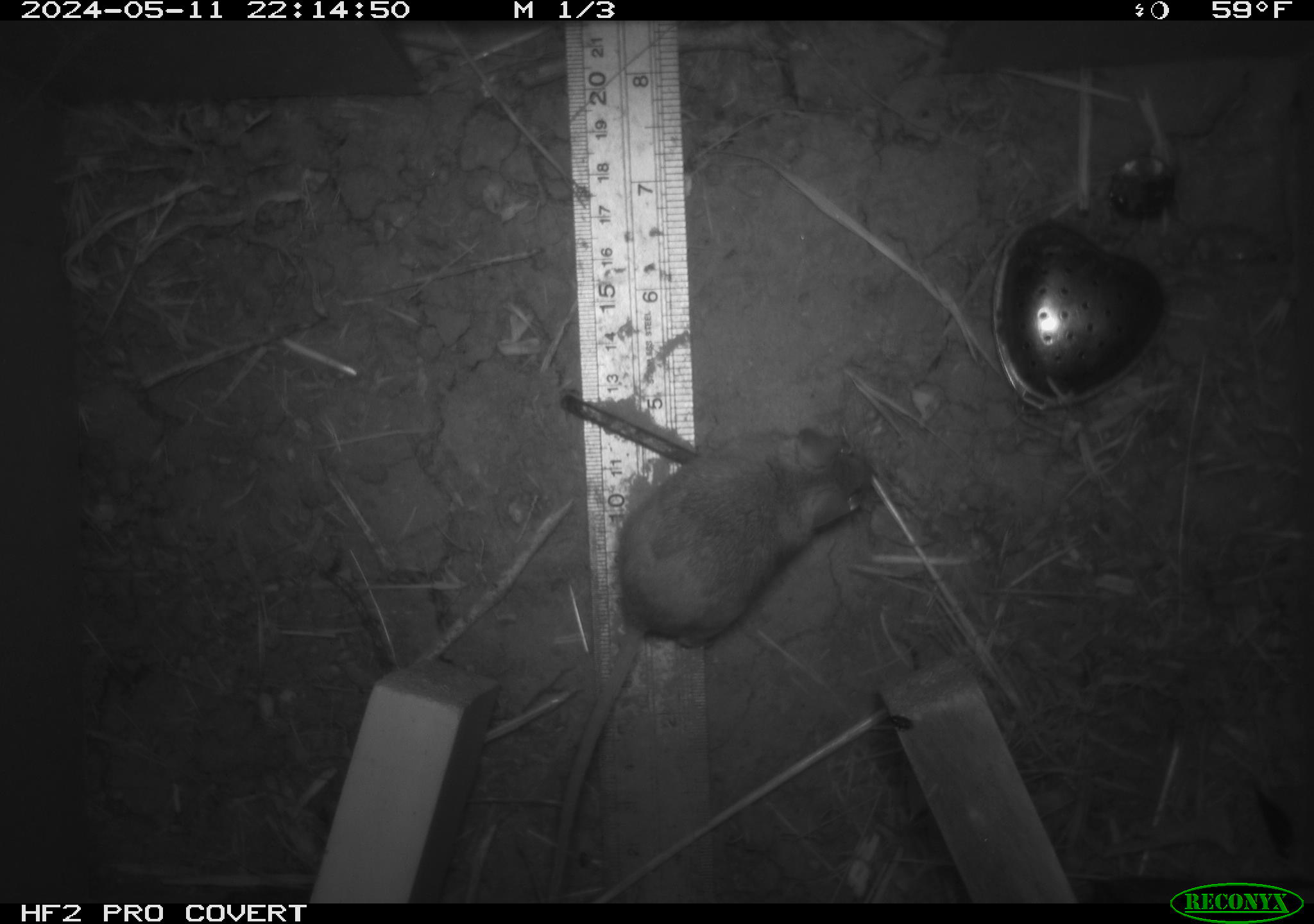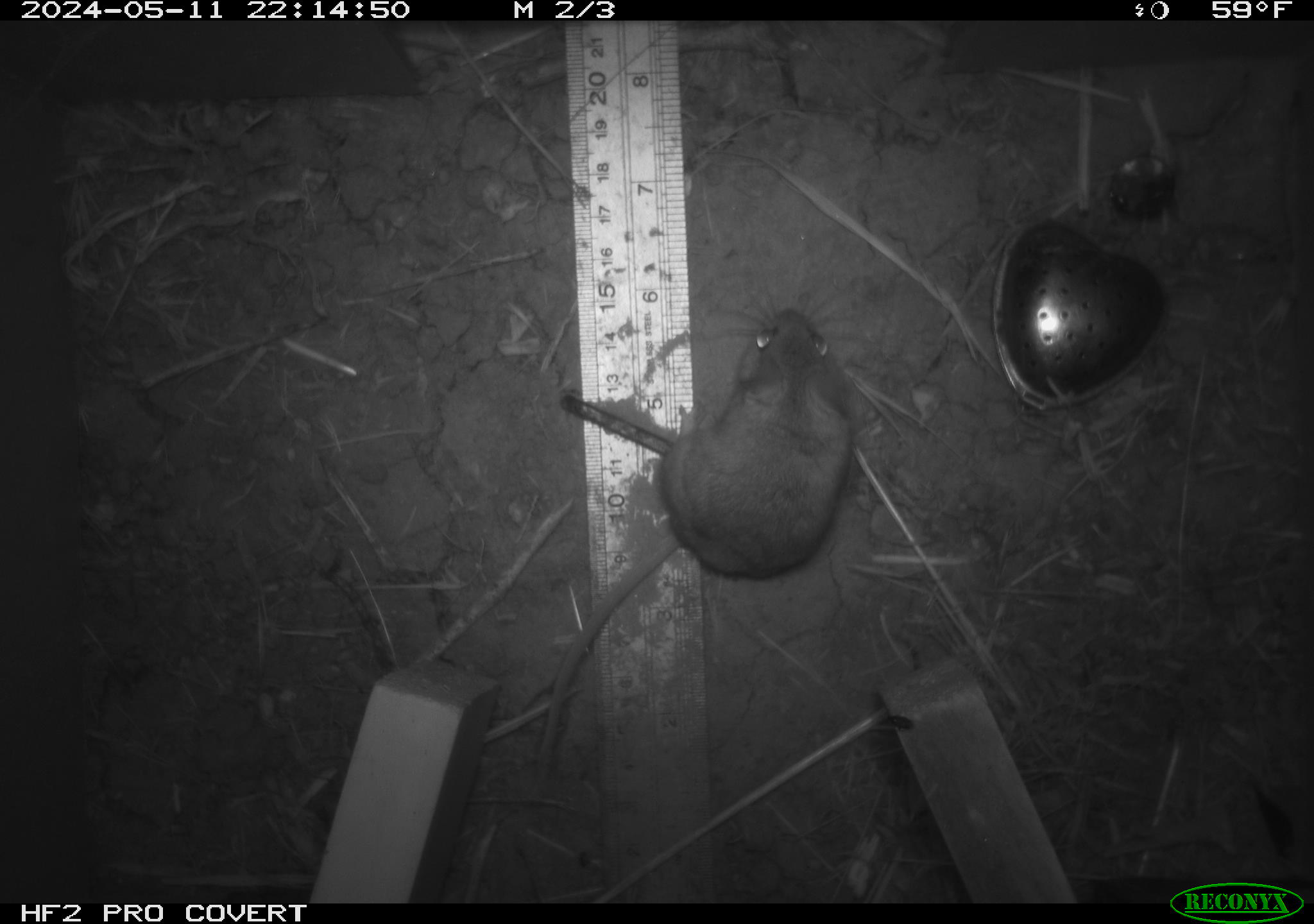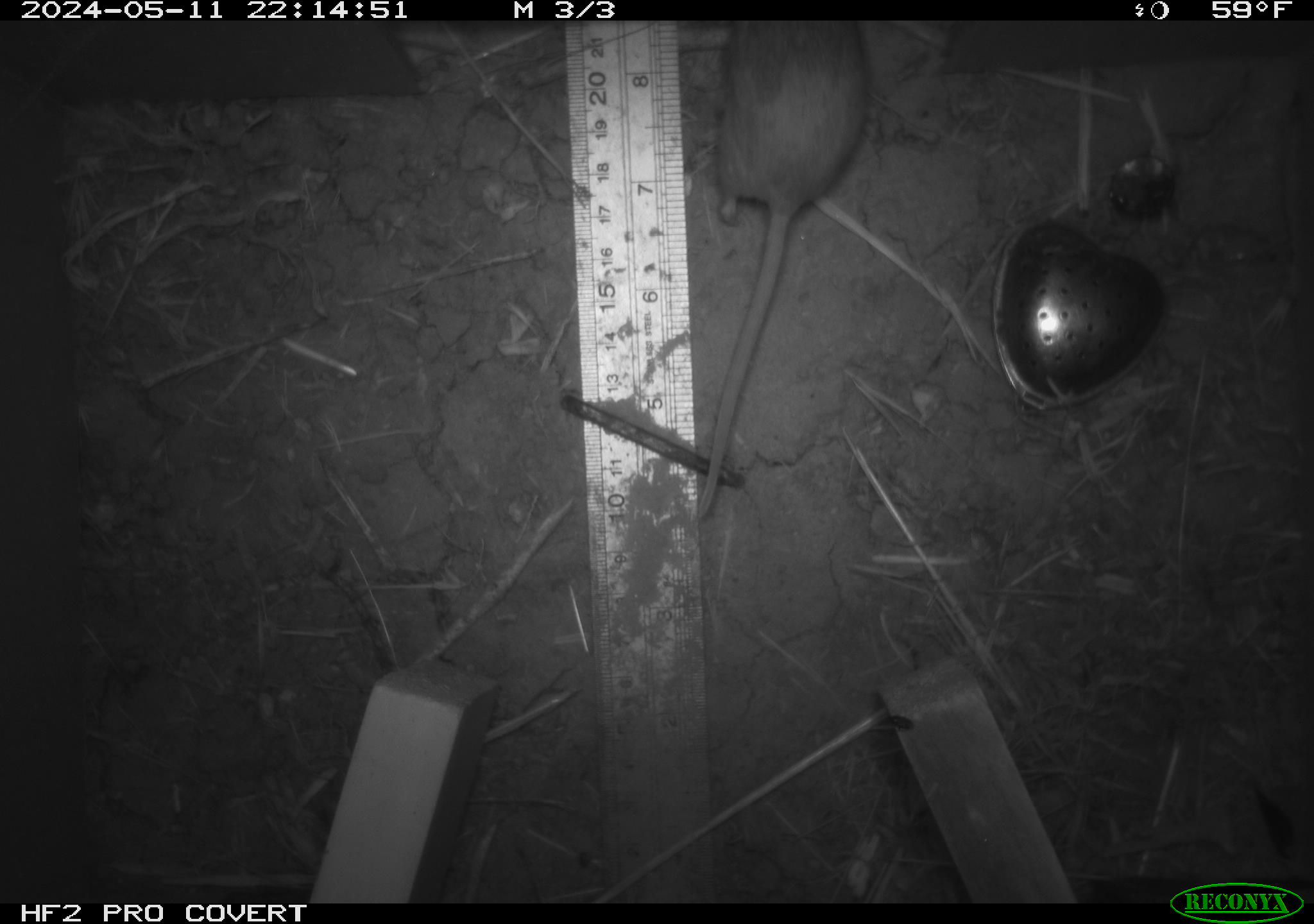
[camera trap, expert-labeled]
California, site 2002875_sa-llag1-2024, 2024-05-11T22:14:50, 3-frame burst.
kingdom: Animalia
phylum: Chordata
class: Mammalia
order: Rodentia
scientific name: Rodentia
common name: mouse species